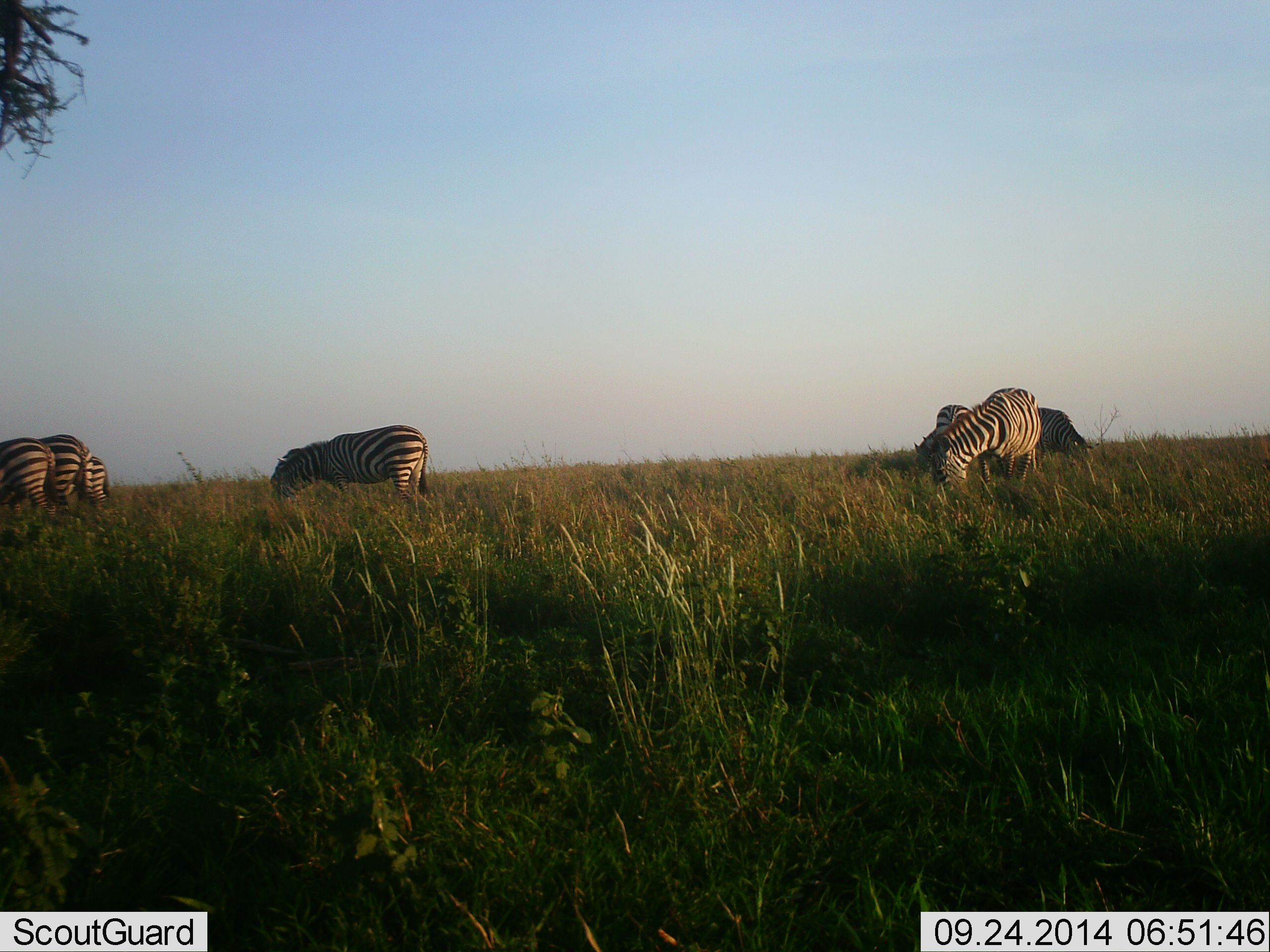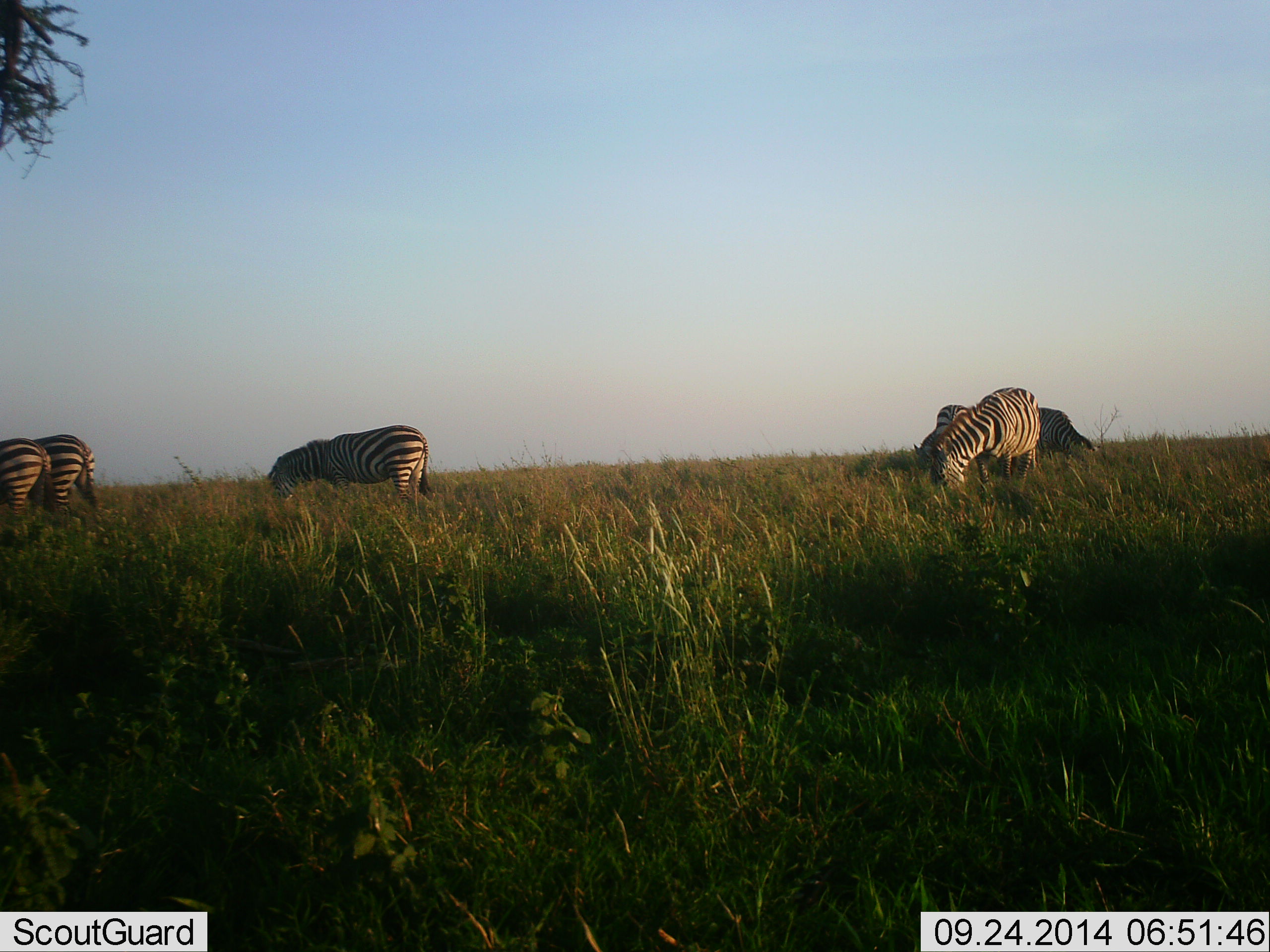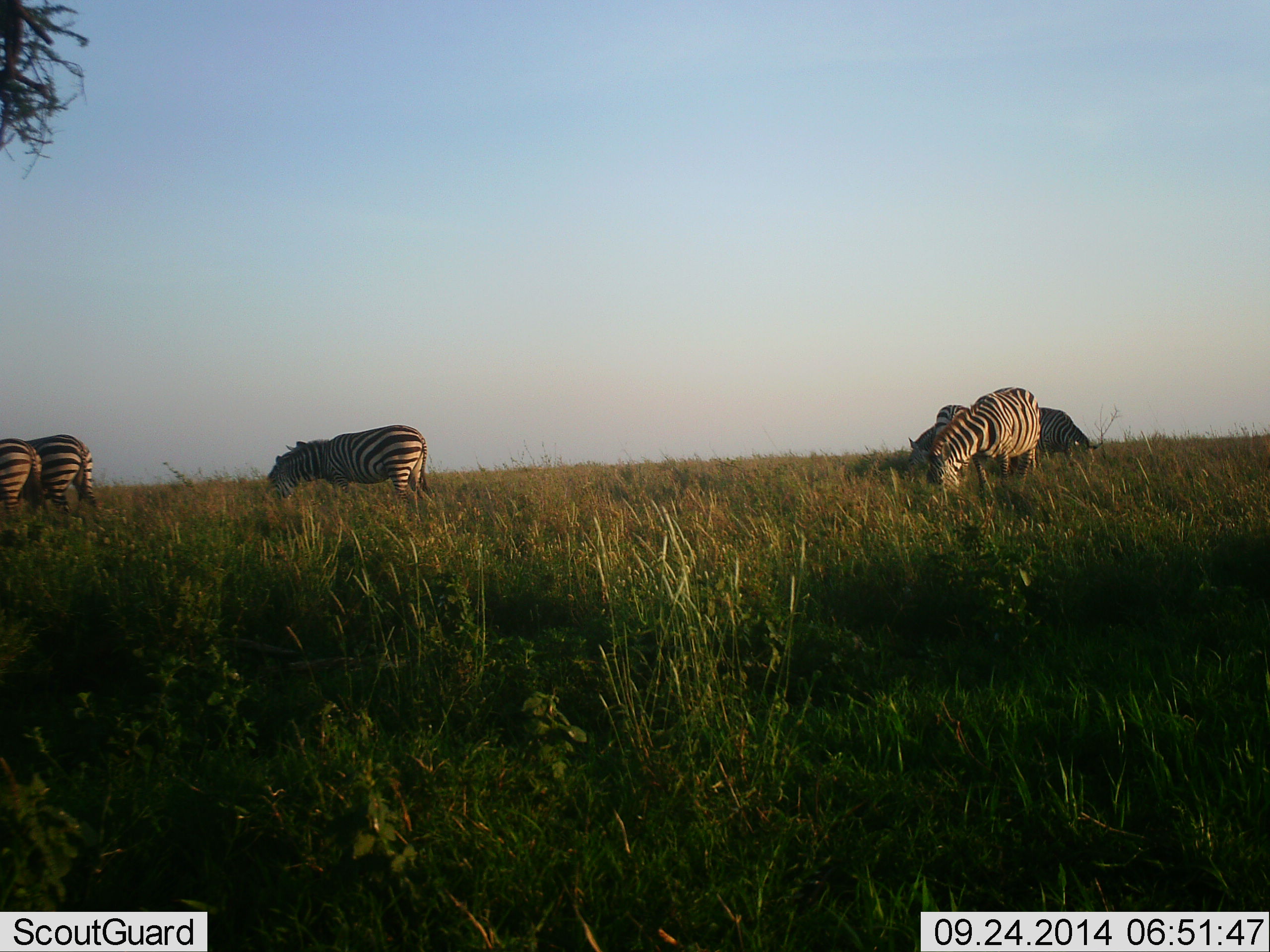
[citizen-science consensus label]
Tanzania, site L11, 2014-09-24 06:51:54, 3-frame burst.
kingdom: Animalia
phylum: Chordata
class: Mammalia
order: Perissodactyla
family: Equidae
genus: Equus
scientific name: Equus quagga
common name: plains zebra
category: zebra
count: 6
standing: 20%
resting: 10%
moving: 0%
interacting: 0%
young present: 0%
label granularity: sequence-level